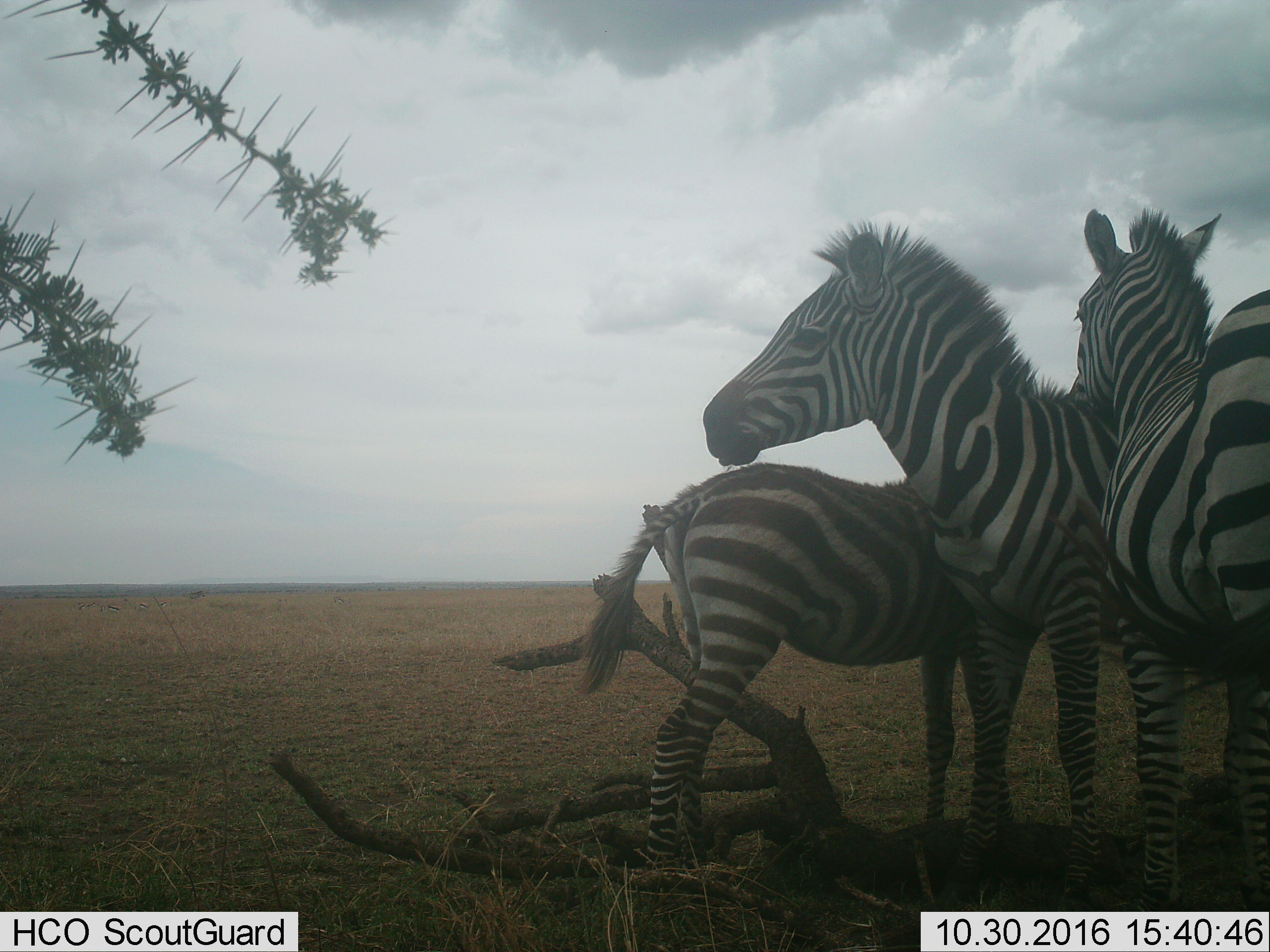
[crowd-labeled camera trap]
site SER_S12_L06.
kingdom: Animalia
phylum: Chordata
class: Mammalia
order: Perissodactyla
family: Equidae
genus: Equus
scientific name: Equus quagga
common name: plains zebra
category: zebraplains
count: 3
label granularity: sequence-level